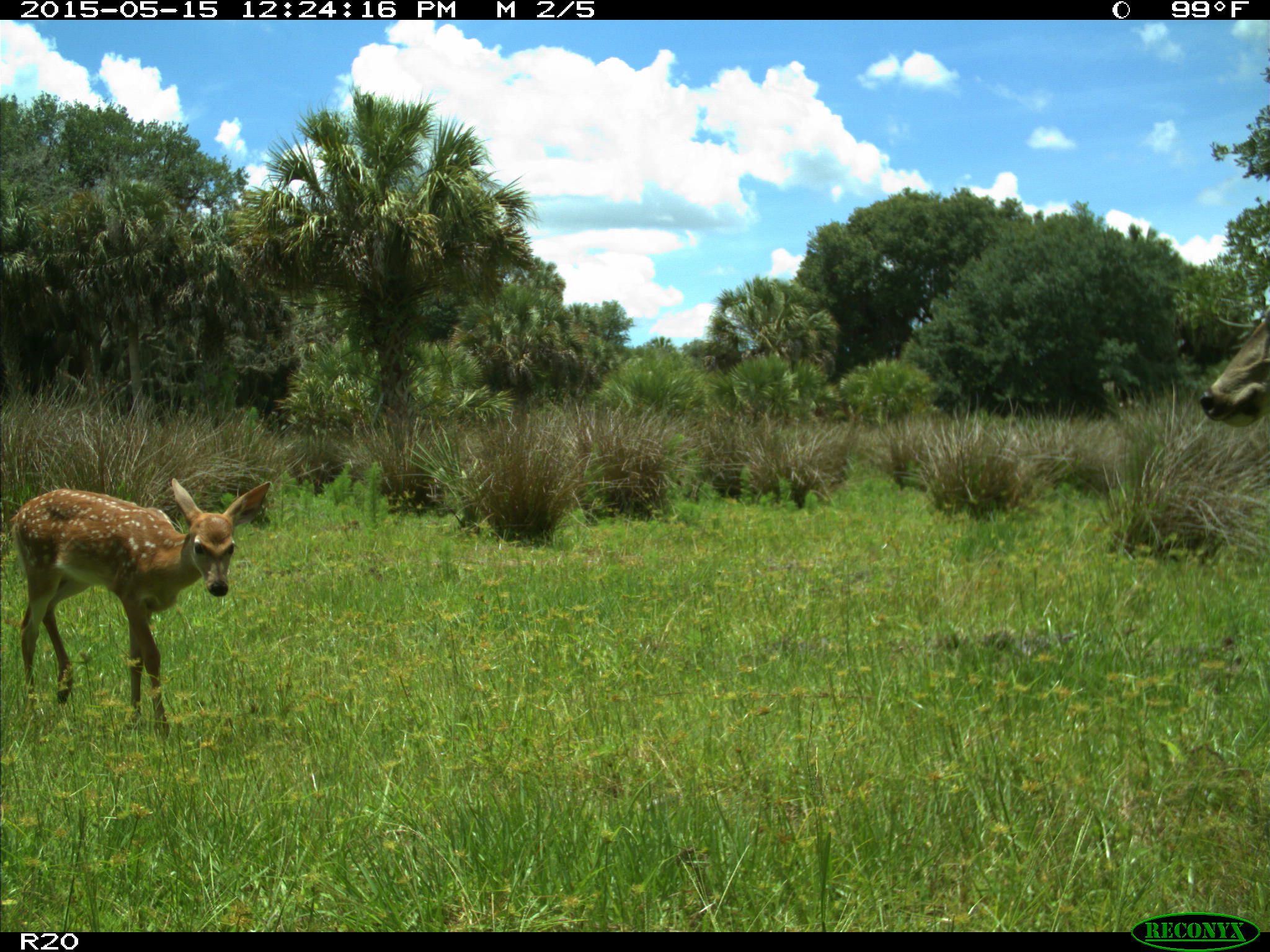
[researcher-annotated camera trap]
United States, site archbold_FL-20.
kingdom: Animalia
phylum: Chordata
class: Mammalia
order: Artiodactyla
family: Cervidae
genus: Odocoileus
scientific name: Odocoileus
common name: deer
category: unidentified deer